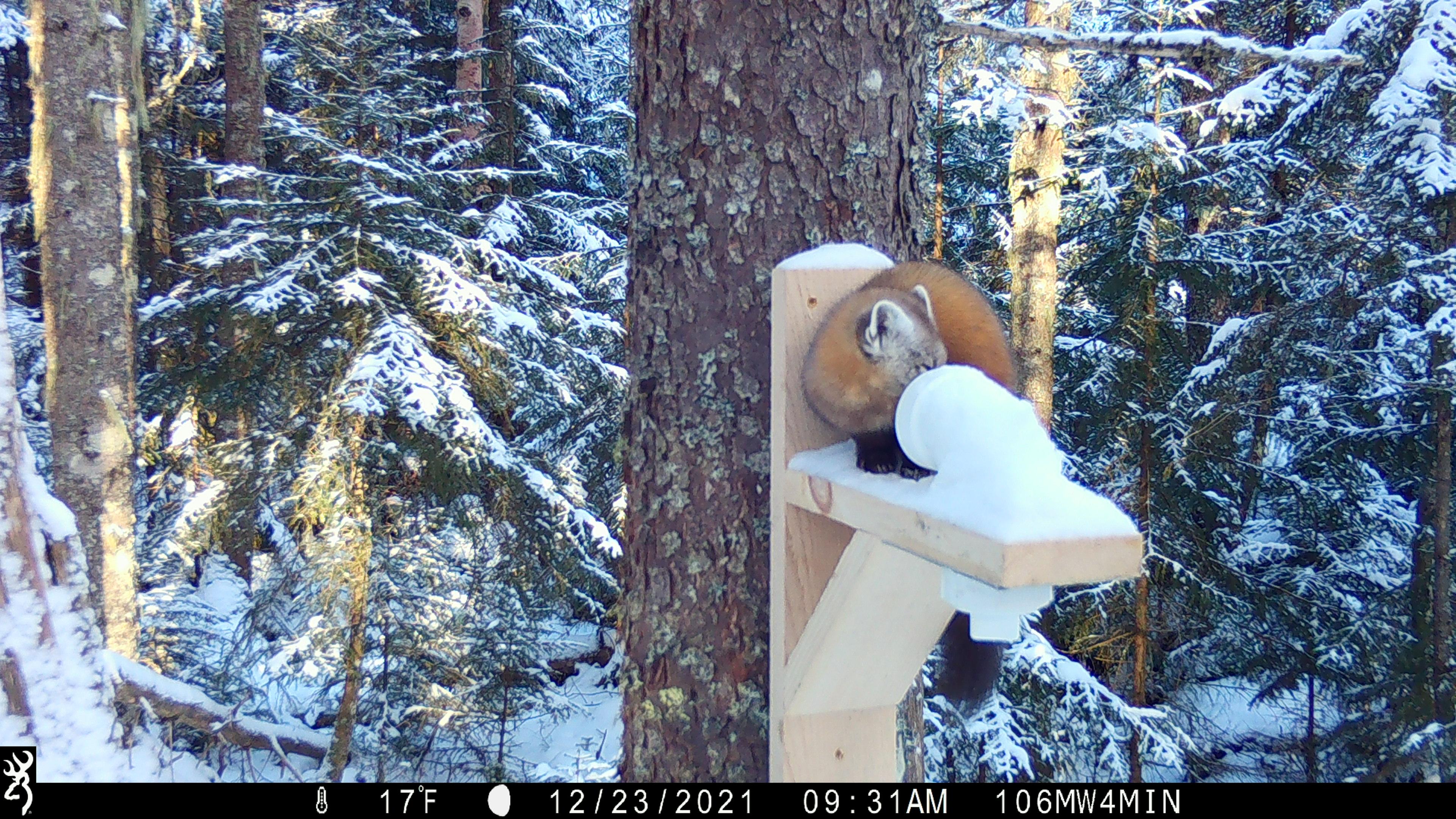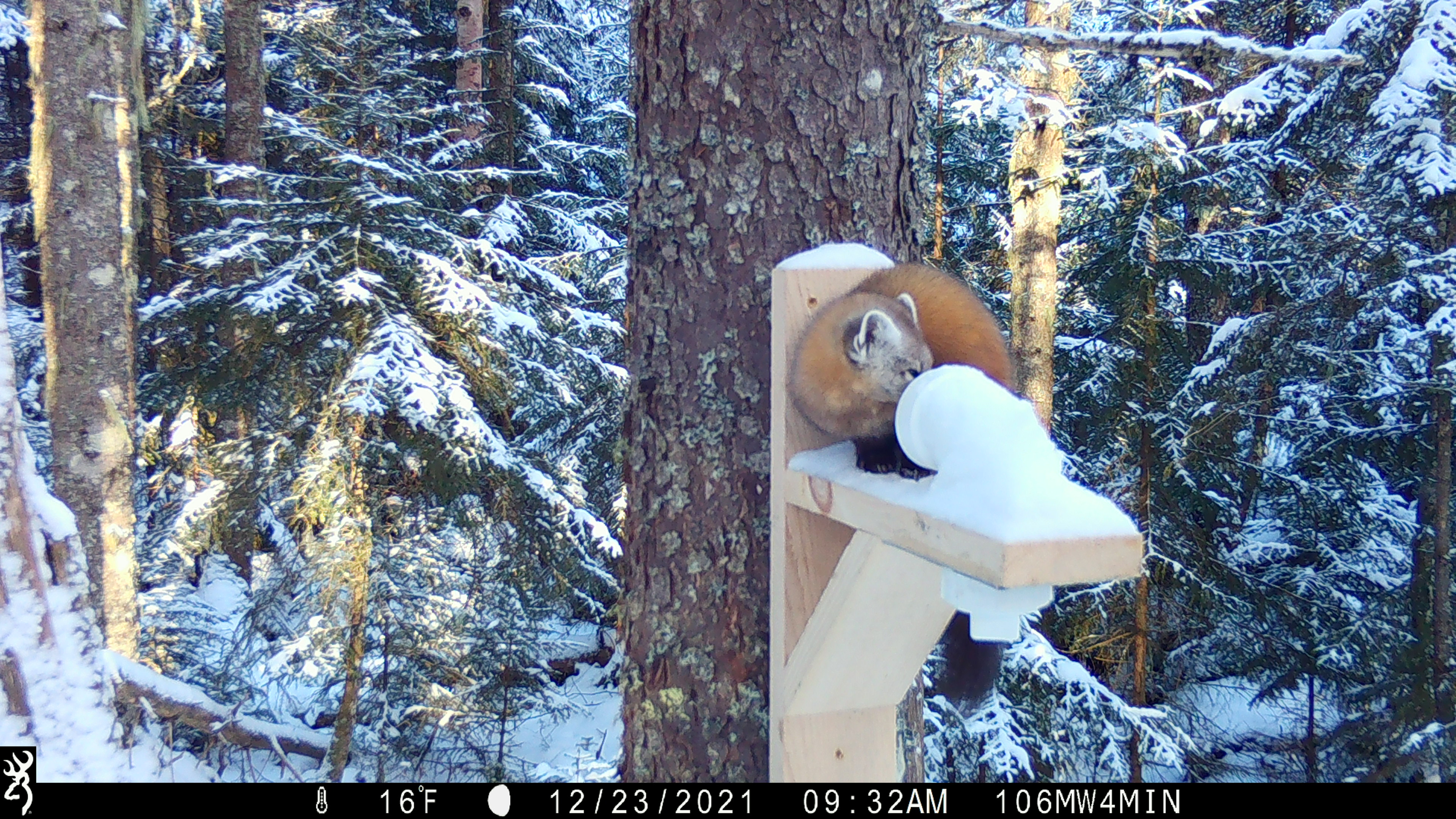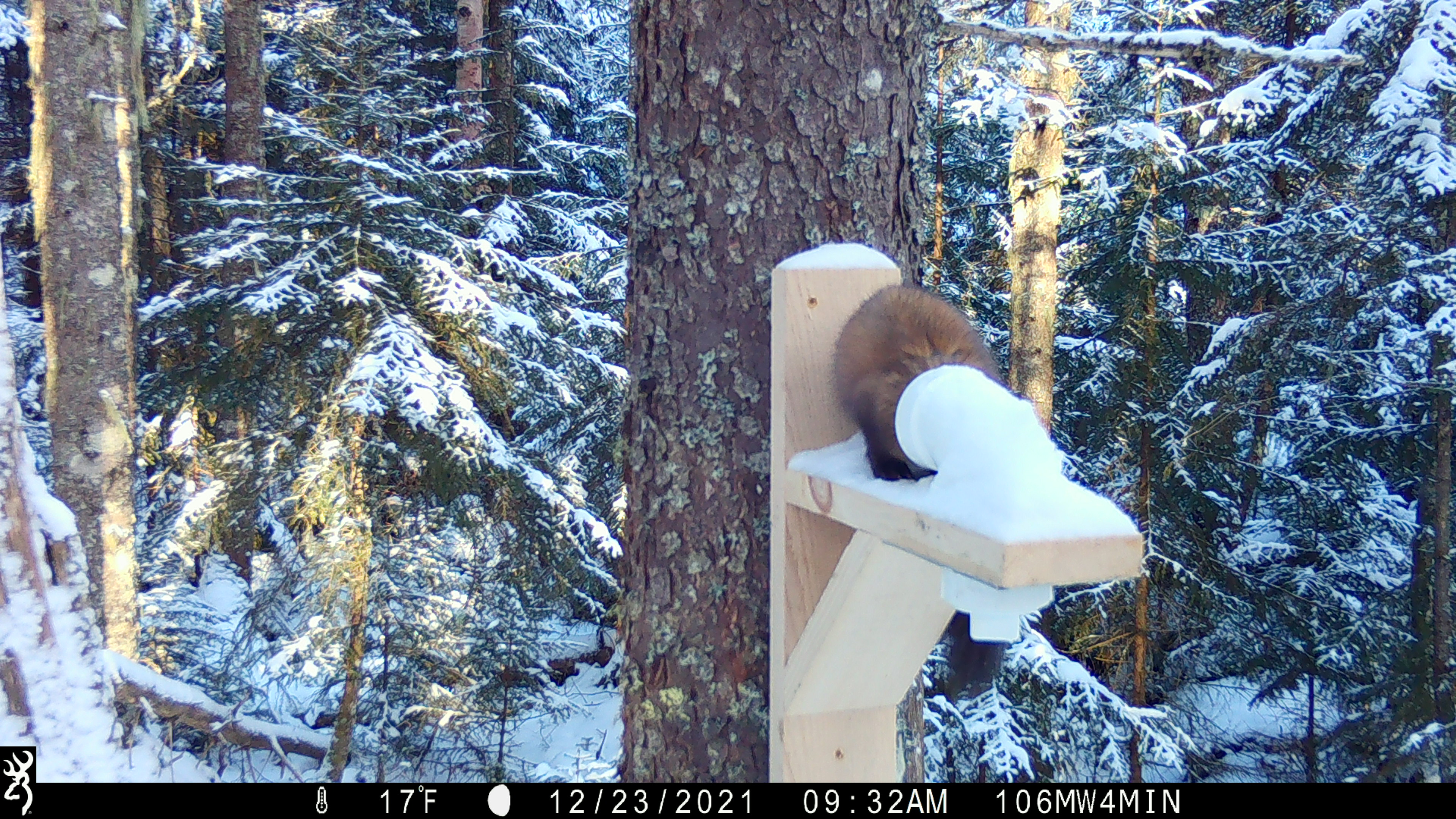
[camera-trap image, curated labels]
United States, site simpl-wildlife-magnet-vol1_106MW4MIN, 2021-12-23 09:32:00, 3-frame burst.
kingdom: Animalia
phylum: Chordata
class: Mammalia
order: Carnivora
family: Mustelidae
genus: Martes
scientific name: Martes americana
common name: american marten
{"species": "american marten (Martes americana)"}